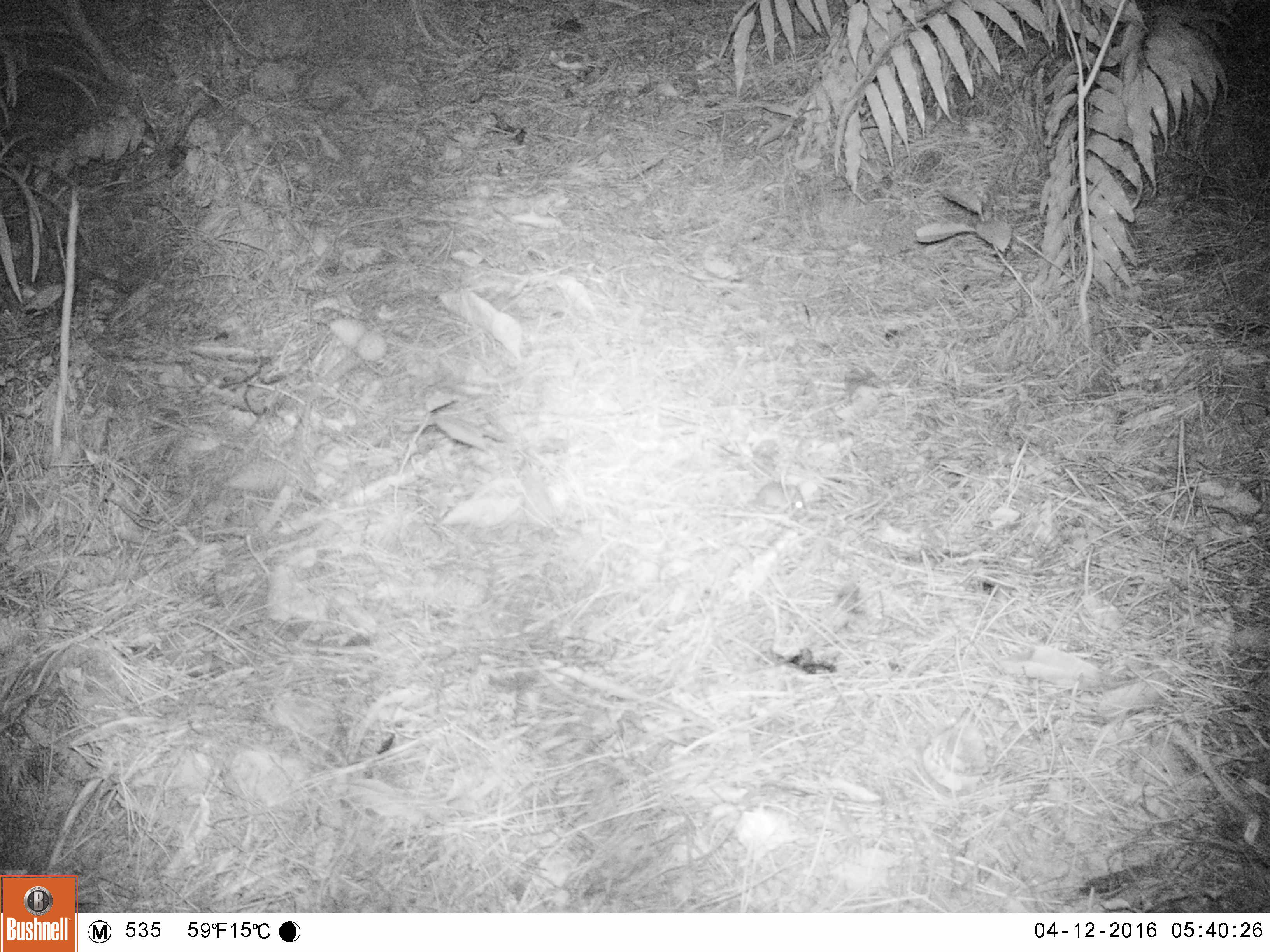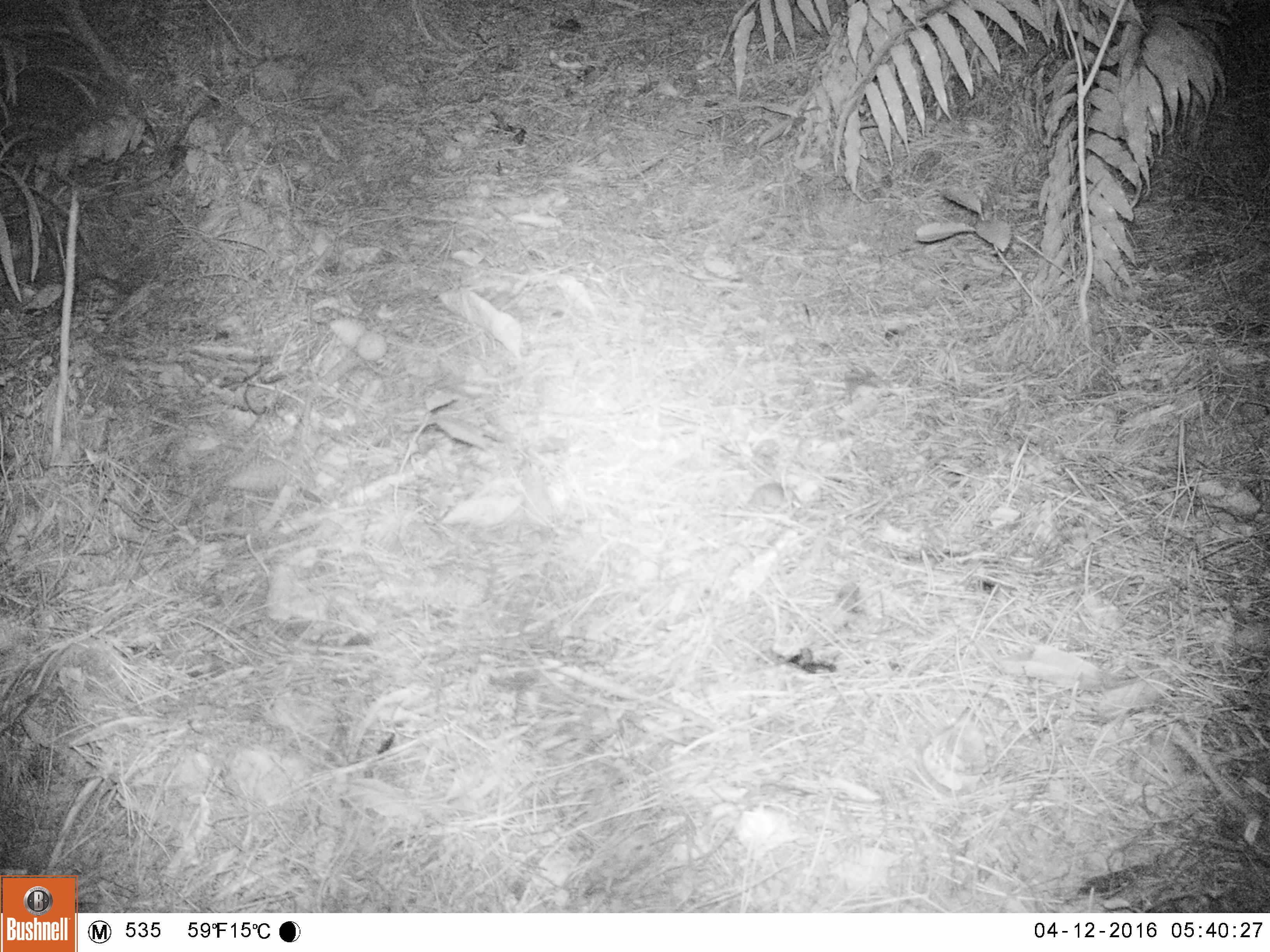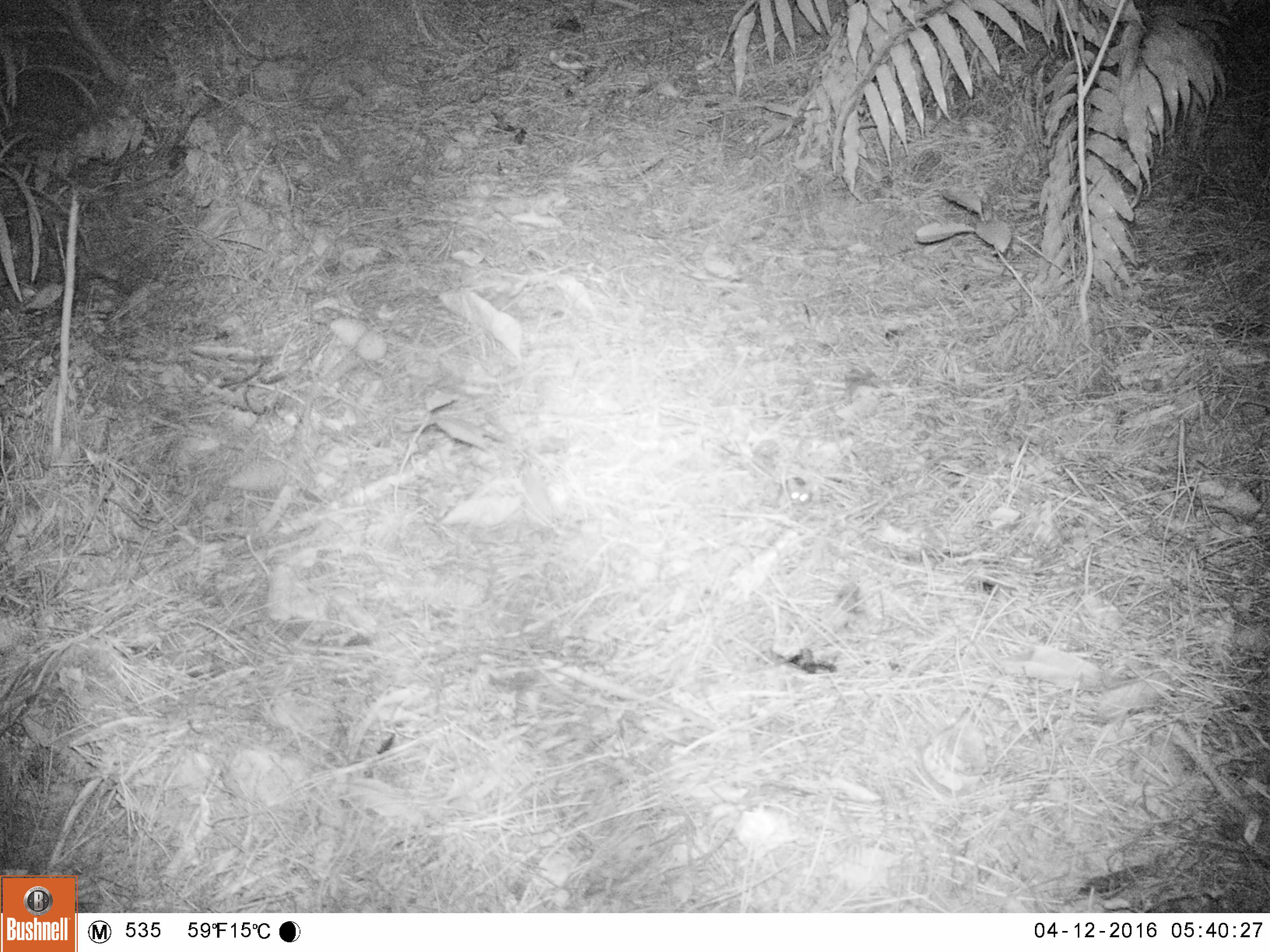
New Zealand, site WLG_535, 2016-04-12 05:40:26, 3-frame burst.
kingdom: Animalia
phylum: Chordata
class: Mammalia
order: Rodentia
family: Muridae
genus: Mus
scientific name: Mus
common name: mouse